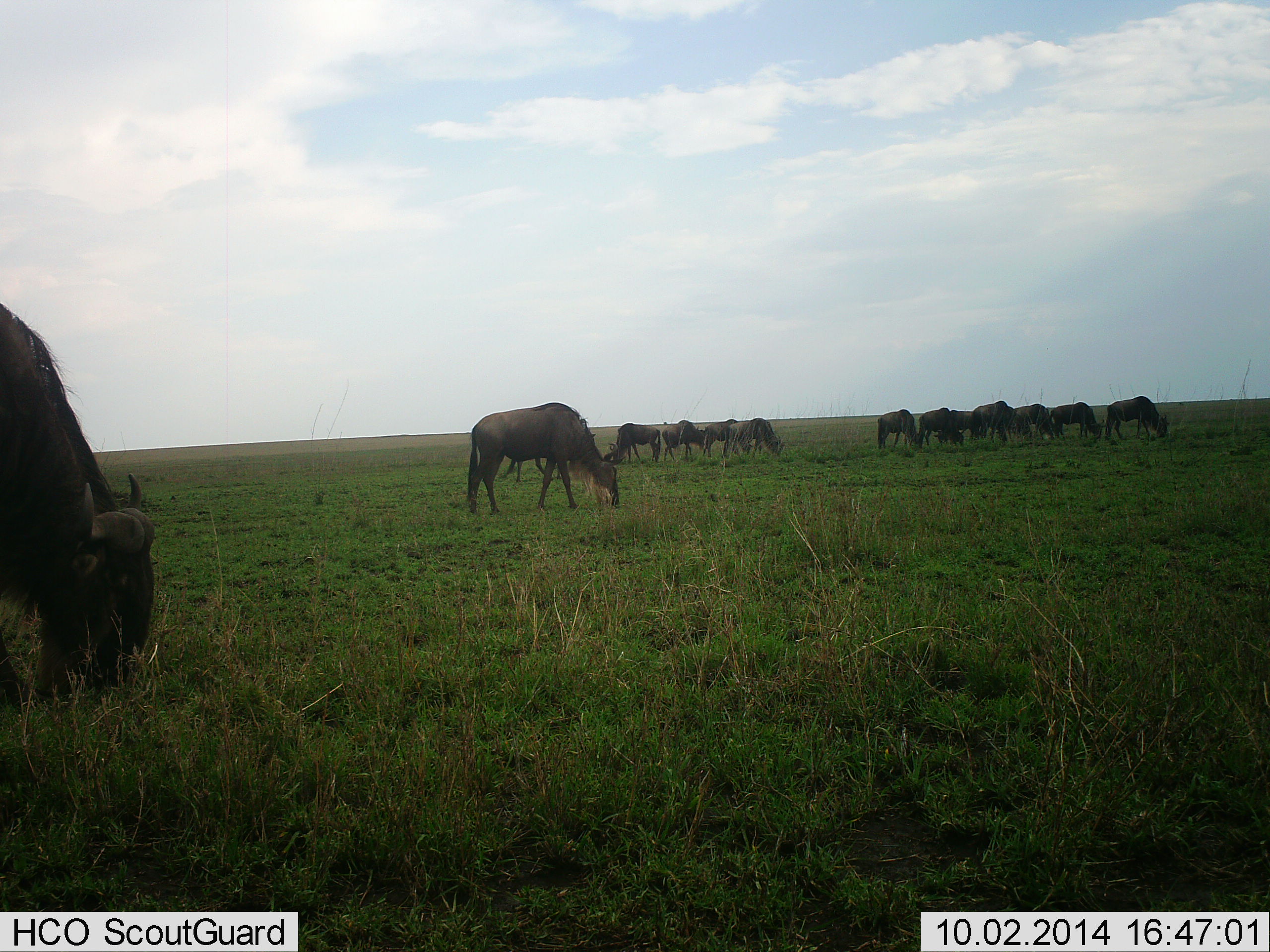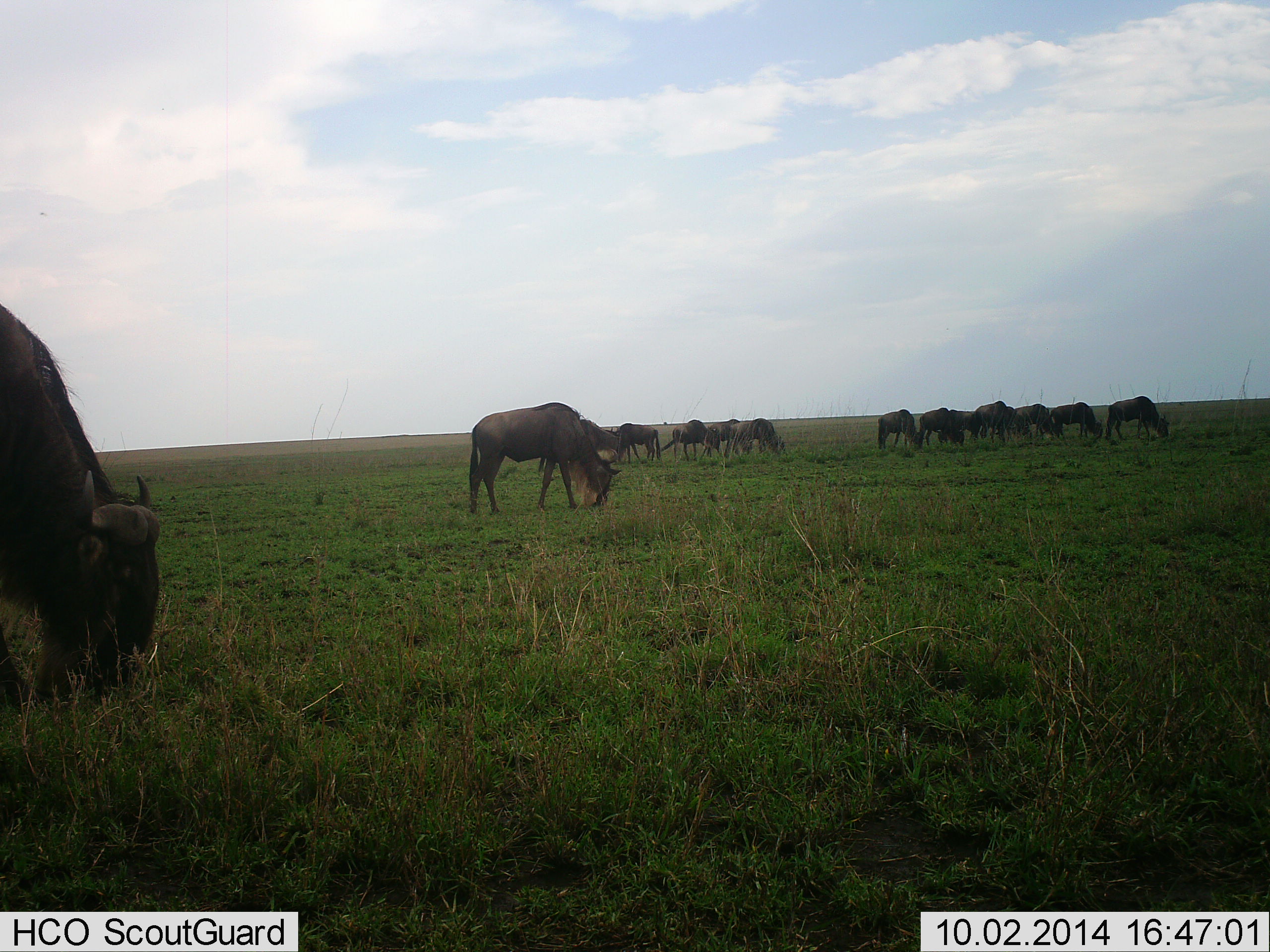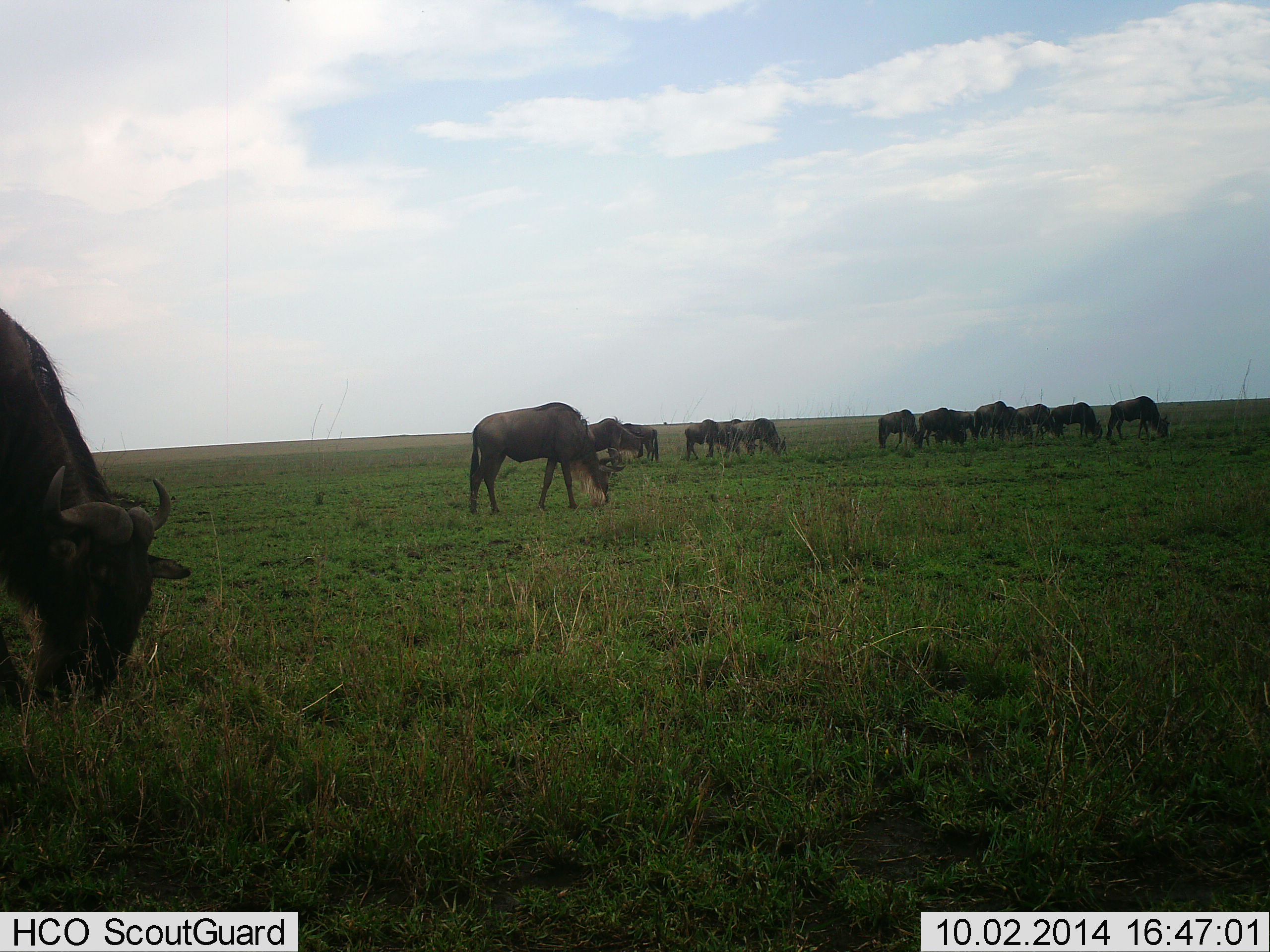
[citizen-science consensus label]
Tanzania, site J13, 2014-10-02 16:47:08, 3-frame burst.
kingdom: Animalia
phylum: Chordata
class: Mammalia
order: Artiodactyla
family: Bovidae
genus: Connochaetes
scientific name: Connochaetes taurinus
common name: blue wildebeest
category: wildebeest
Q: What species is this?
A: Wildebeest (blue wildebeest) (Connochaetes taurinus).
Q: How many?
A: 11-50.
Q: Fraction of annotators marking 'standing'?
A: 50%.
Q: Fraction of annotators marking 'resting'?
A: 0%.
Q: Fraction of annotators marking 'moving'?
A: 30%.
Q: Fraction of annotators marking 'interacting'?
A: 0%.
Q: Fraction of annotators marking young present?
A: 0%.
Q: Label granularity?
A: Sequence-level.